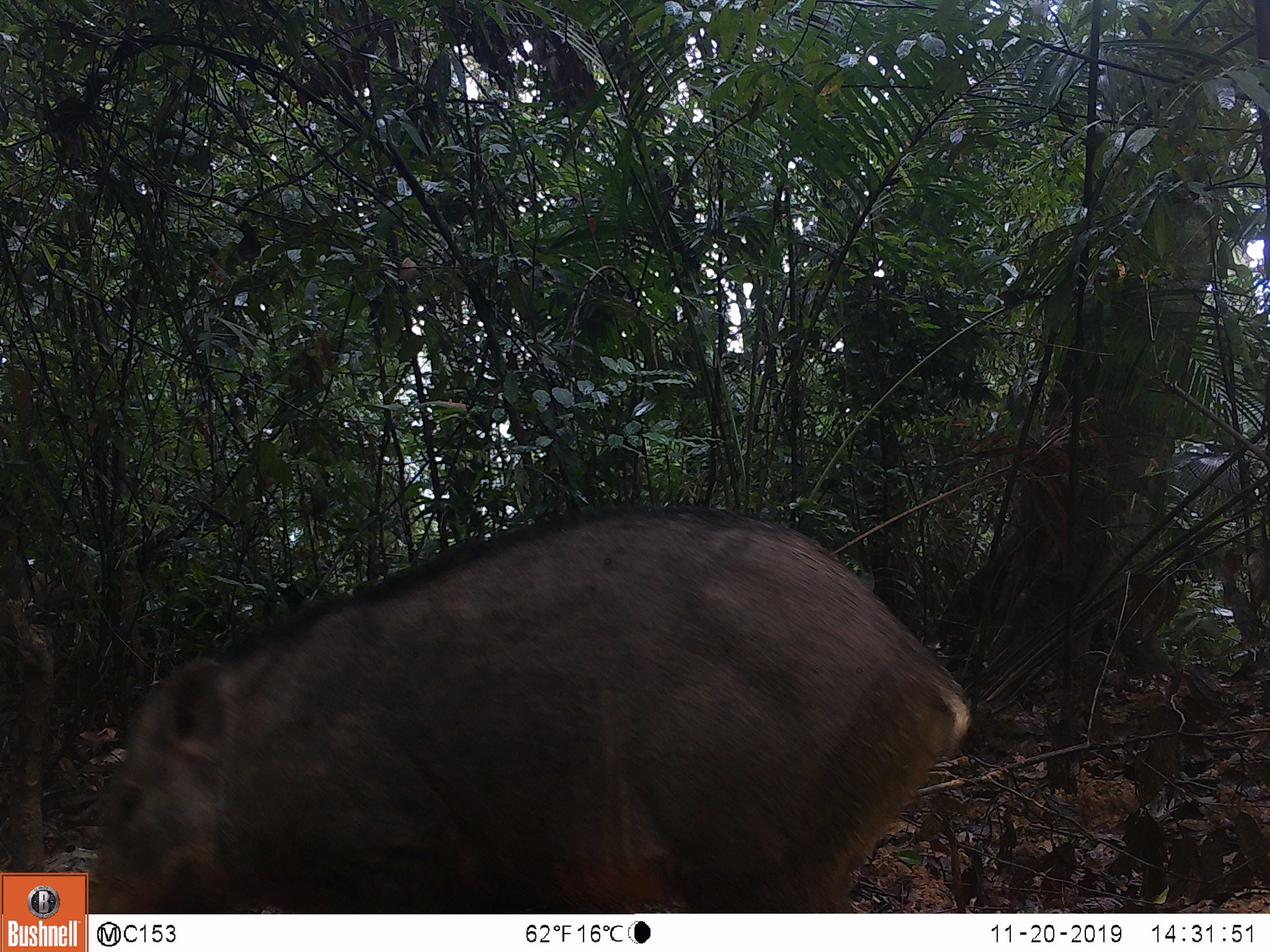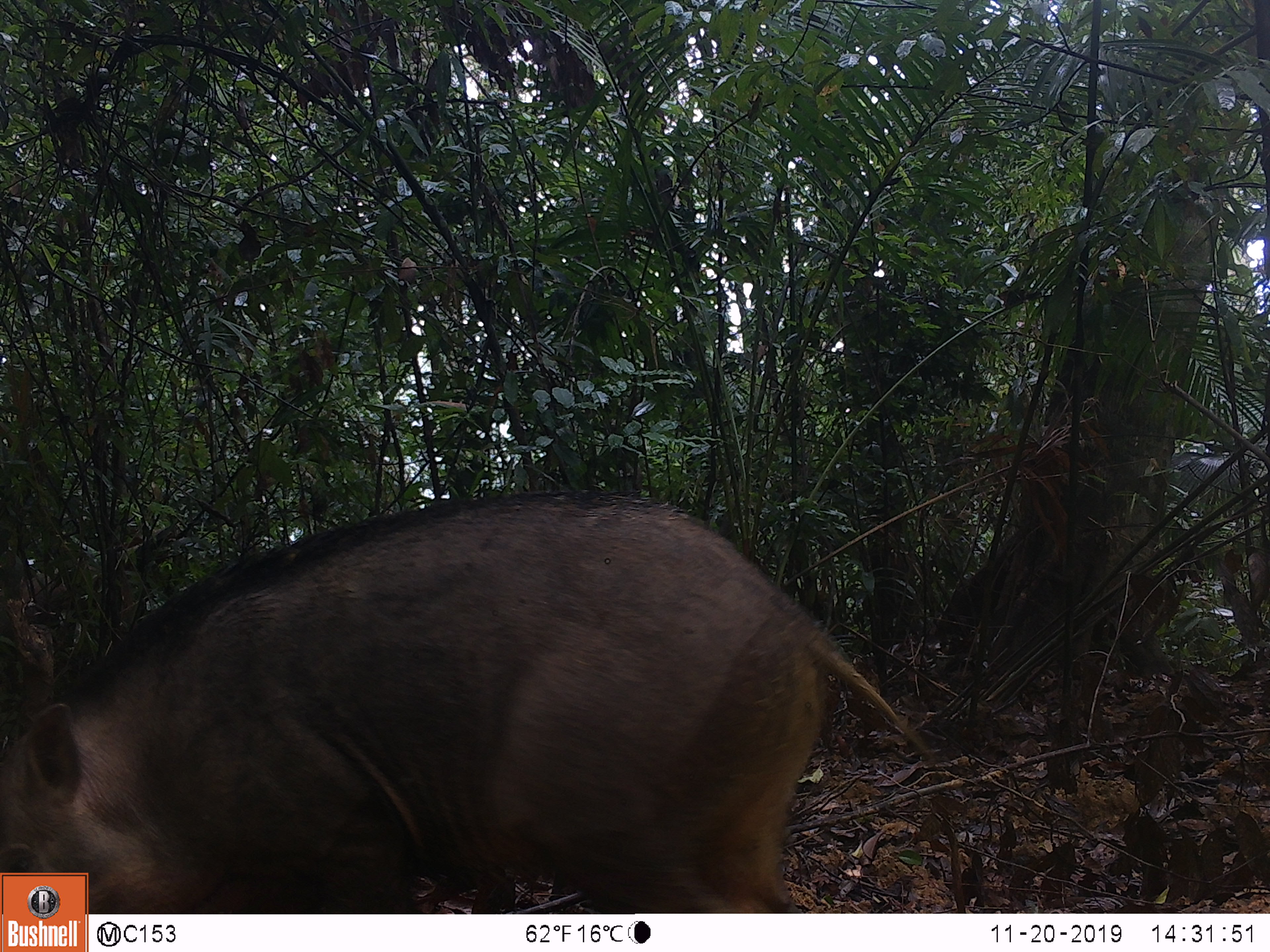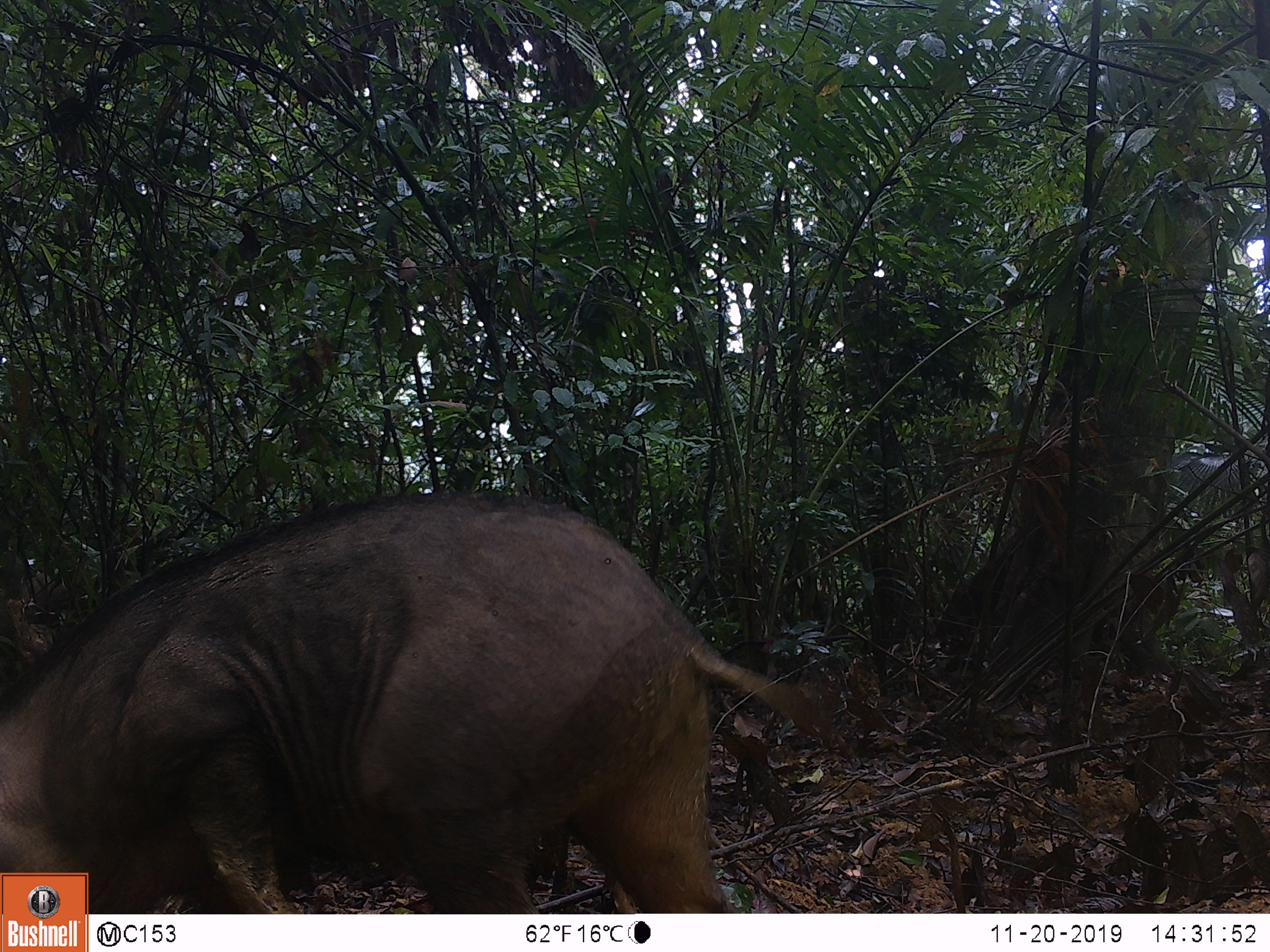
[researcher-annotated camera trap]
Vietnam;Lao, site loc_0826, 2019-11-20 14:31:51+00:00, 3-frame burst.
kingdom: Animalia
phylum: Chordata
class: Mammalia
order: Artiodactyla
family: Suidae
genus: Sus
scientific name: Sus scrofa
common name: eurasian wild pig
Eurasian wild pig (Sus scrofa). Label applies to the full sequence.